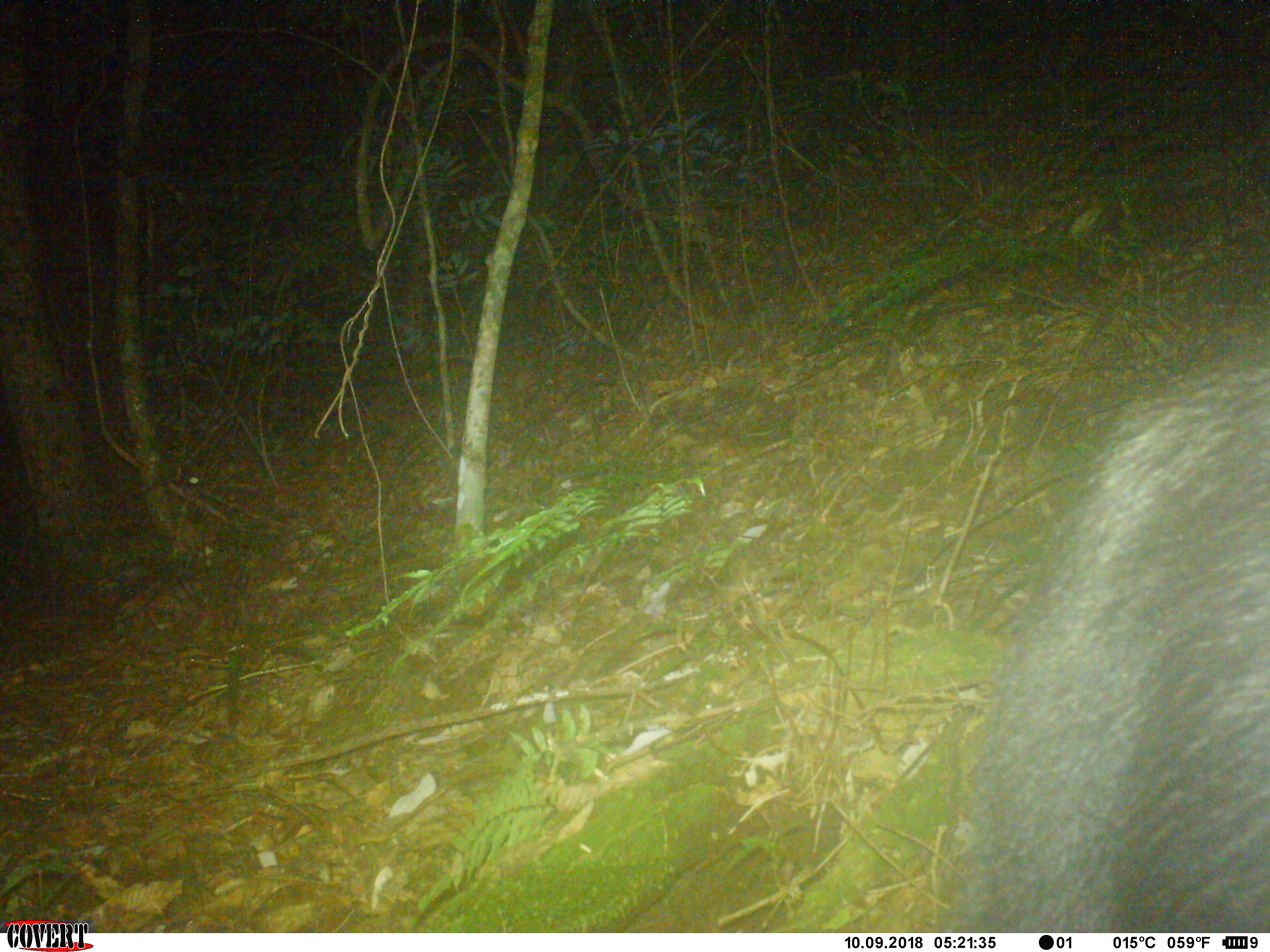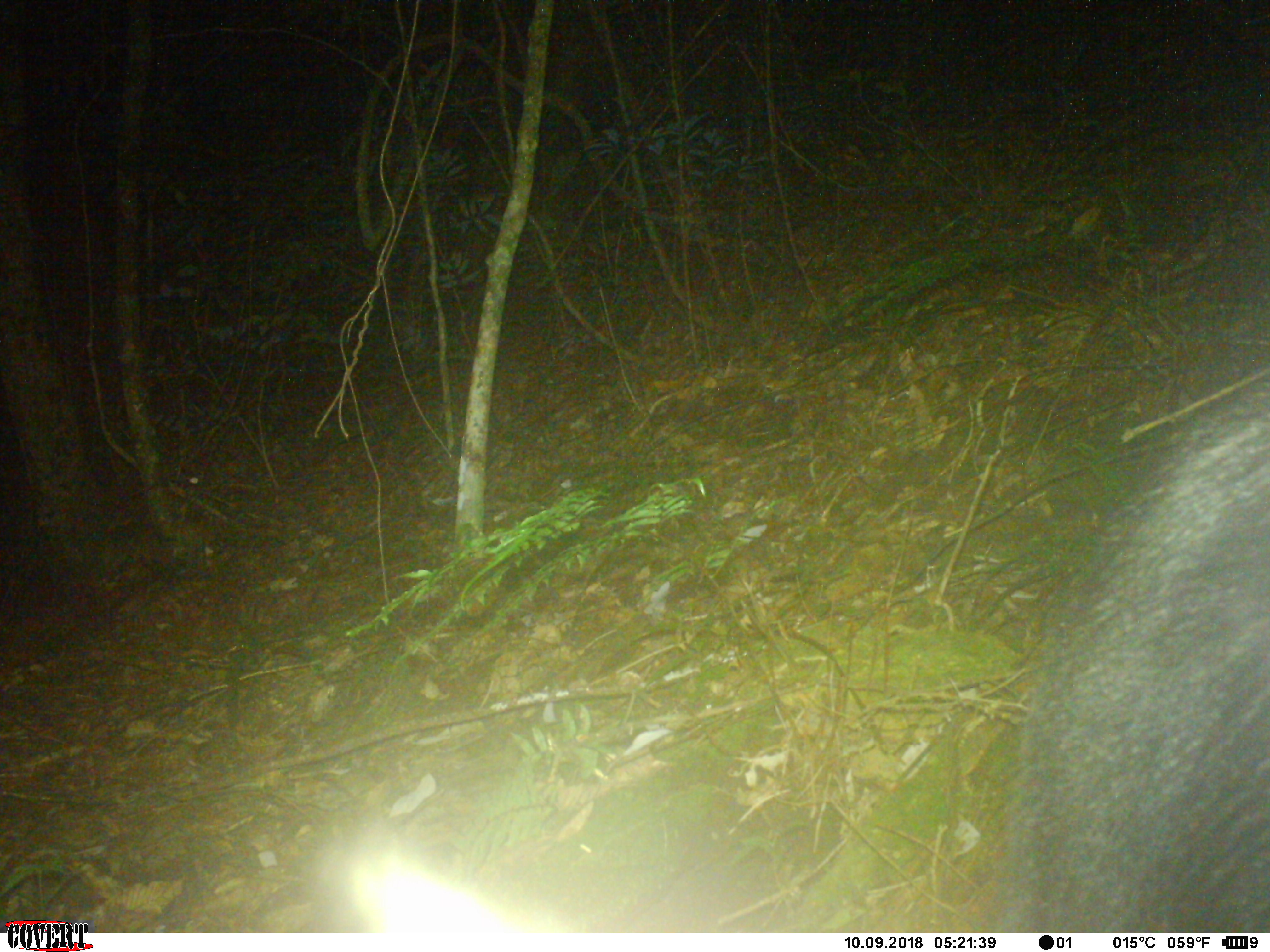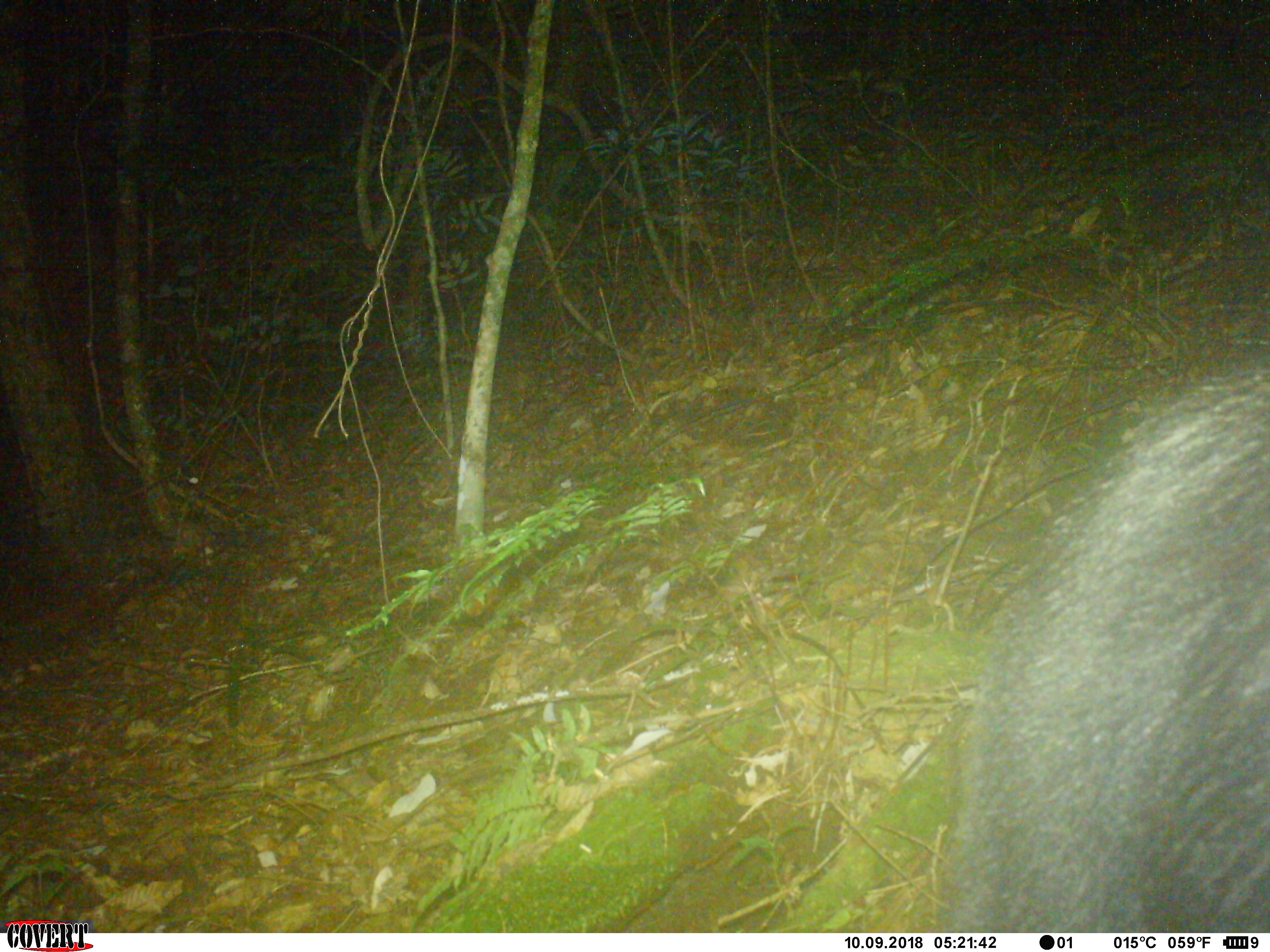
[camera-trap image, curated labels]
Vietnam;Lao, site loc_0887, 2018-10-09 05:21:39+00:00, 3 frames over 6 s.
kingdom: Animalia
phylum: Chordata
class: Mammalia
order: Artiodactyla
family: Bovidae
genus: Capricornis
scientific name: Capricornis sumatraensis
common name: chinese serow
Chinese serow (Capricornis sumatraensis). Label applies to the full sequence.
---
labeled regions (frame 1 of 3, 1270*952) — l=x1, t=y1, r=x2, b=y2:
chinese serow: l=955, t=363, r=1270, b=932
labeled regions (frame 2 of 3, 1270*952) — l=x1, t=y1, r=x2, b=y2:
chinese serow: l=1006, t=373, r=1270, b=933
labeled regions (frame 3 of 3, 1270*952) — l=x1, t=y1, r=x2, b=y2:
chinese serow: l=954, t=359, r=1270, b=933